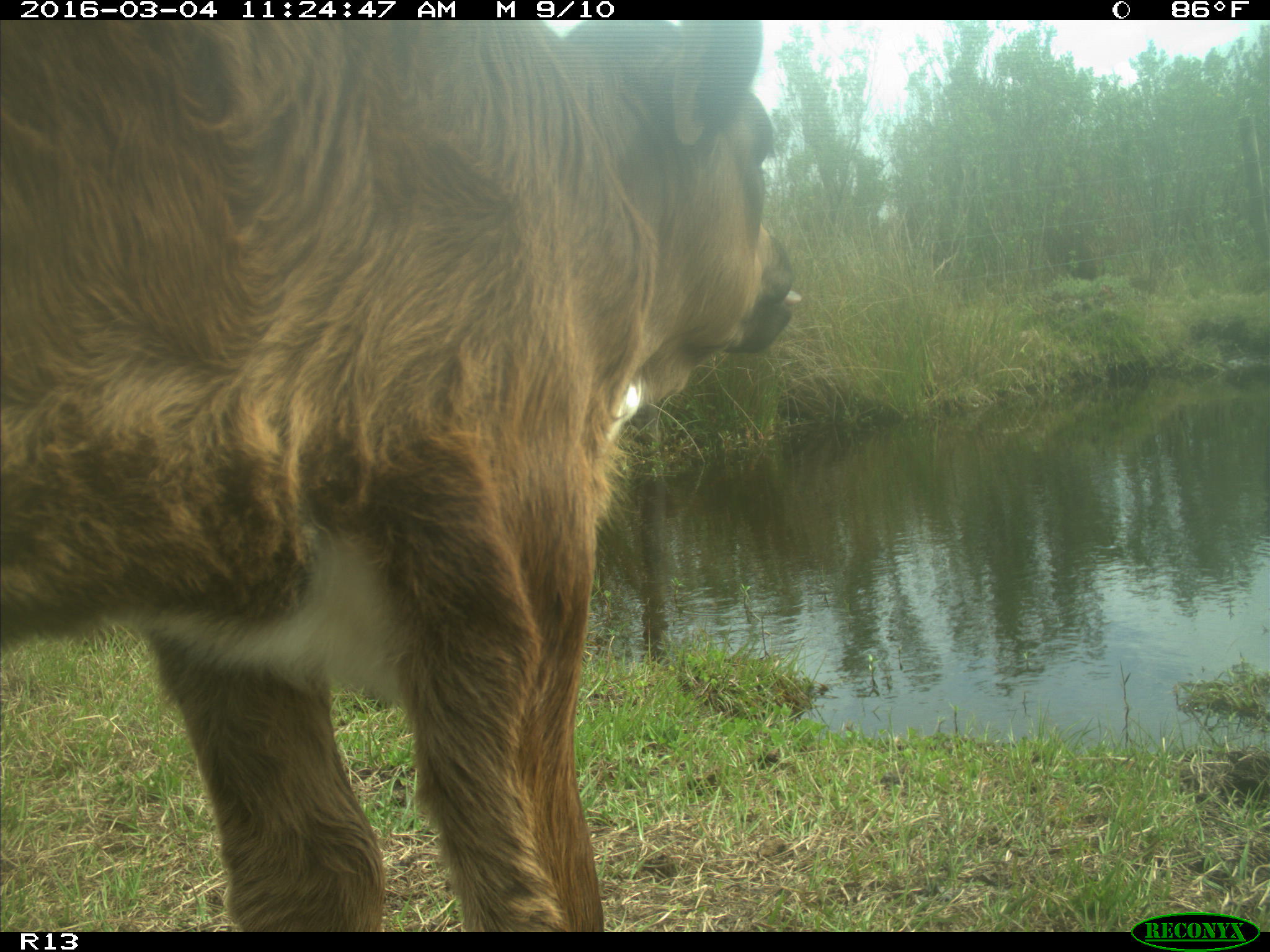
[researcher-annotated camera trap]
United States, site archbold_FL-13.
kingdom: Animalia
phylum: Chordata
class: Mammalia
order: Artiodactyla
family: Bovidae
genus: Bos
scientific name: Bos taurus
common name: domestic cow